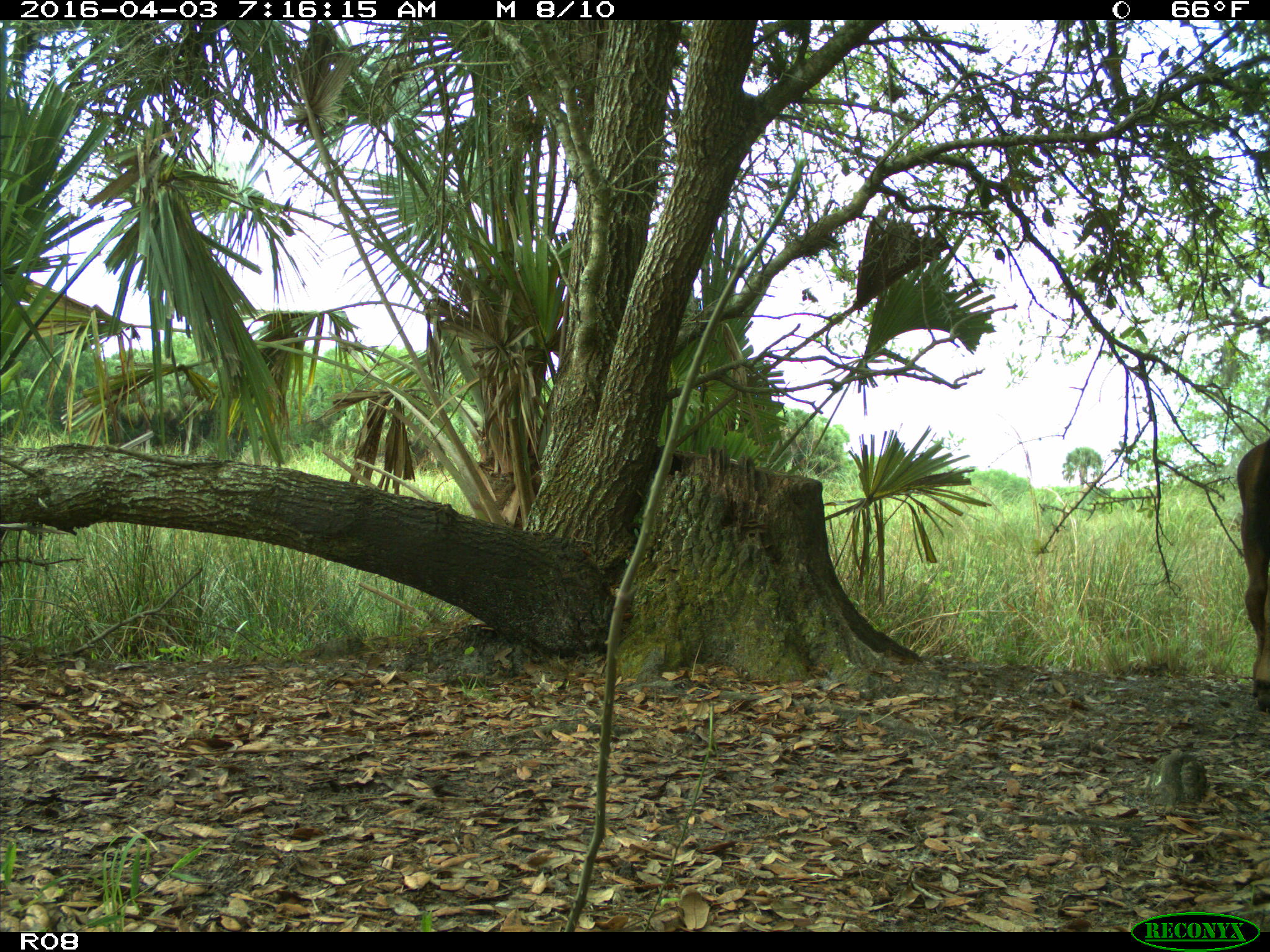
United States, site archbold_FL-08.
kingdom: Animalia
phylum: Chordata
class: Mammalia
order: Artiodactyla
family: Bovidae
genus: Bos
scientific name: Bos taurus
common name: domestic cow